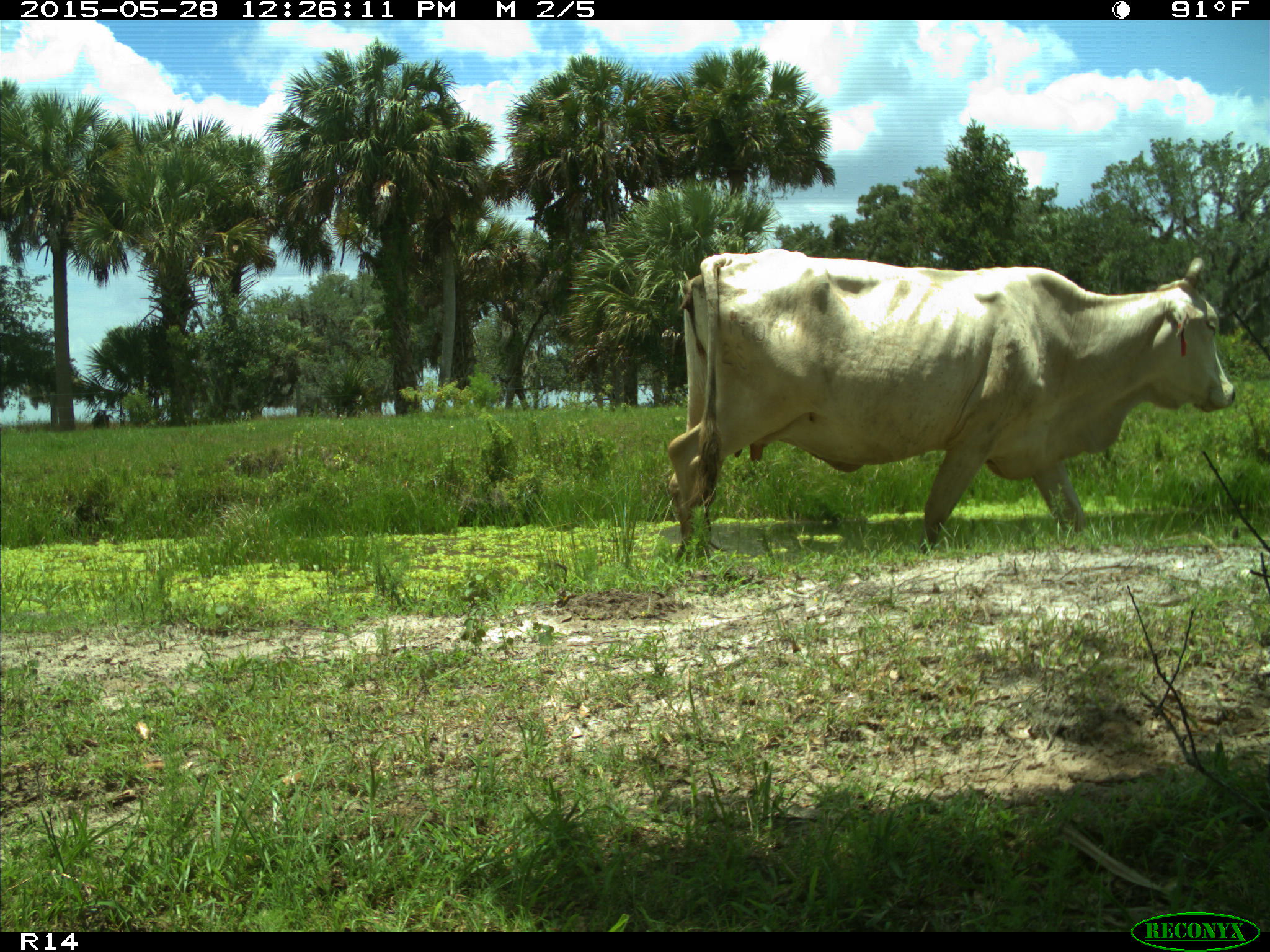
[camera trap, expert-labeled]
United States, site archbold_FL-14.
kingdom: Animalia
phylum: Chordata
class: Mammalia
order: Artiodactyla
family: Bovidae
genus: Bos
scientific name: Bos taurus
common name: domestic cow